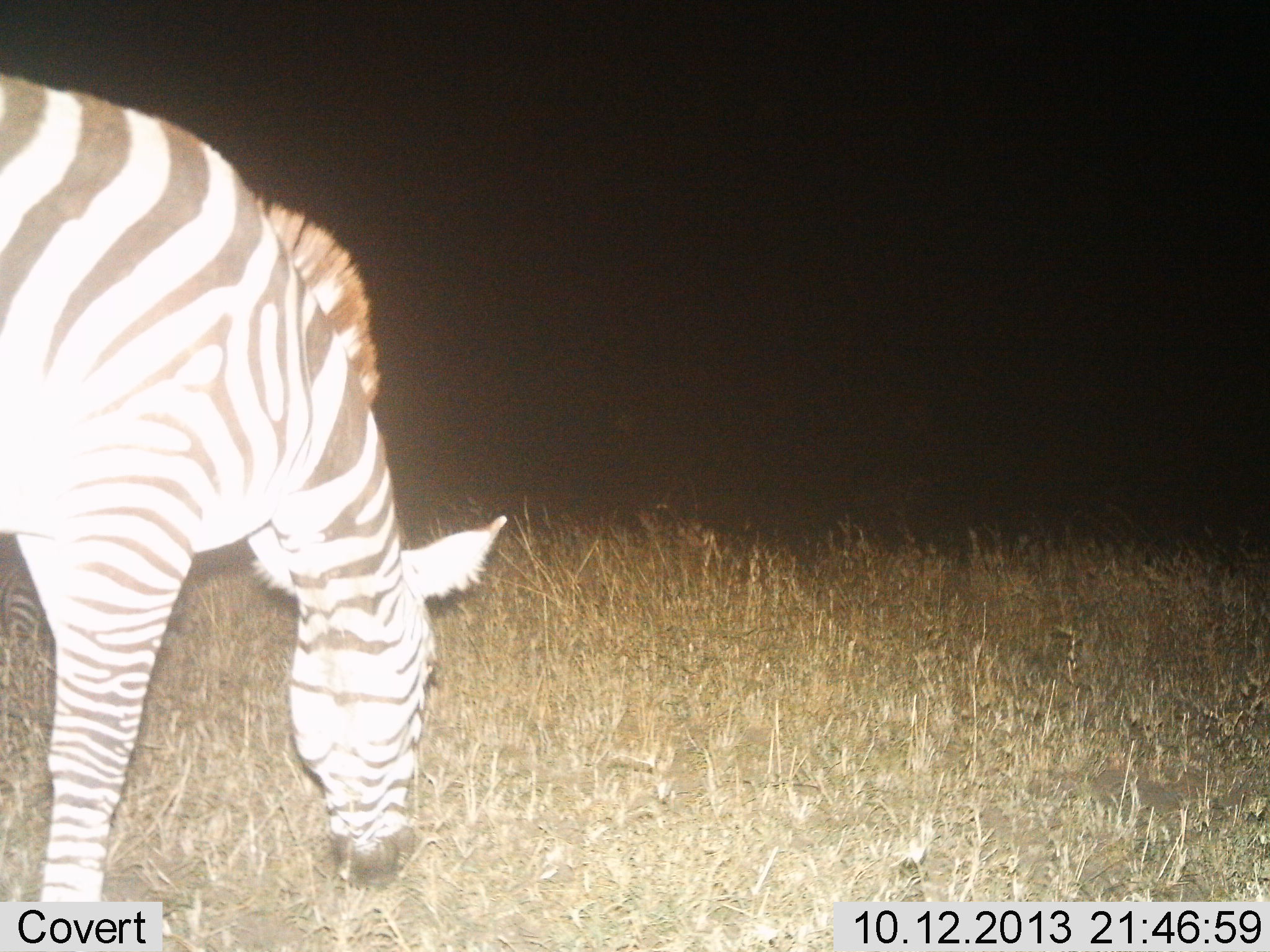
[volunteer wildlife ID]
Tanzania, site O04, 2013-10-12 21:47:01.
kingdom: Animalia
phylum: Chordata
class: Mammalia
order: Perissodactyla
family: Equidae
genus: Equus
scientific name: Equus quagga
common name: plains zebra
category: zebra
Zebra (plains zebra) (Equus quagga), count 1. Behavior (volunteer vote fractions): standing 24%, resting 0%, moving 0%, interacting 0%. Young present (vote fraction): 0%. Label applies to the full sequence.